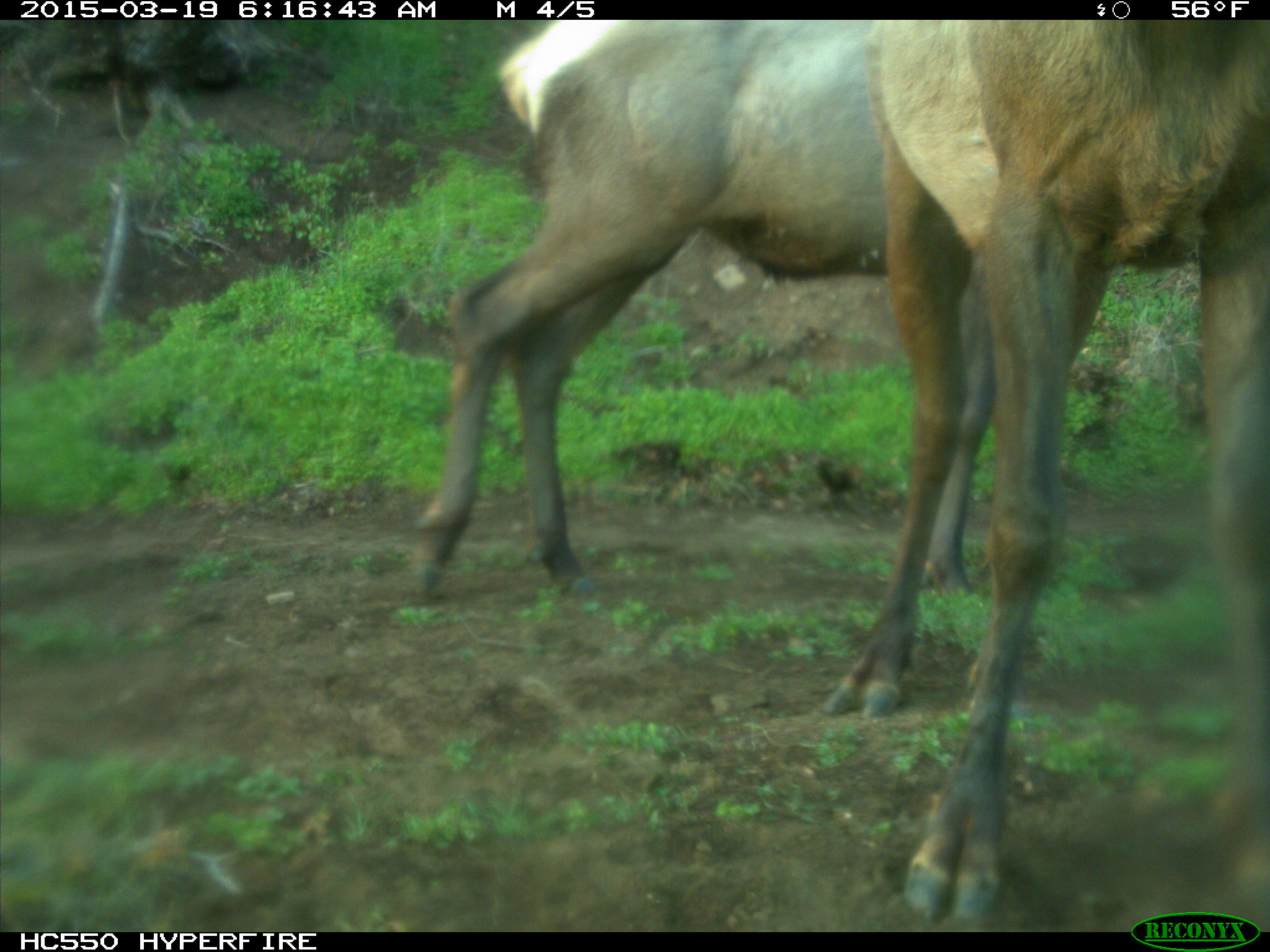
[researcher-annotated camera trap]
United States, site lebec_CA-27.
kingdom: Animalia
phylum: Chordata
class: Mammalia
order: Artiodactyla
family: Cervidae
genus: Cervus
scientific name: Cervus canadensis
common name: elk